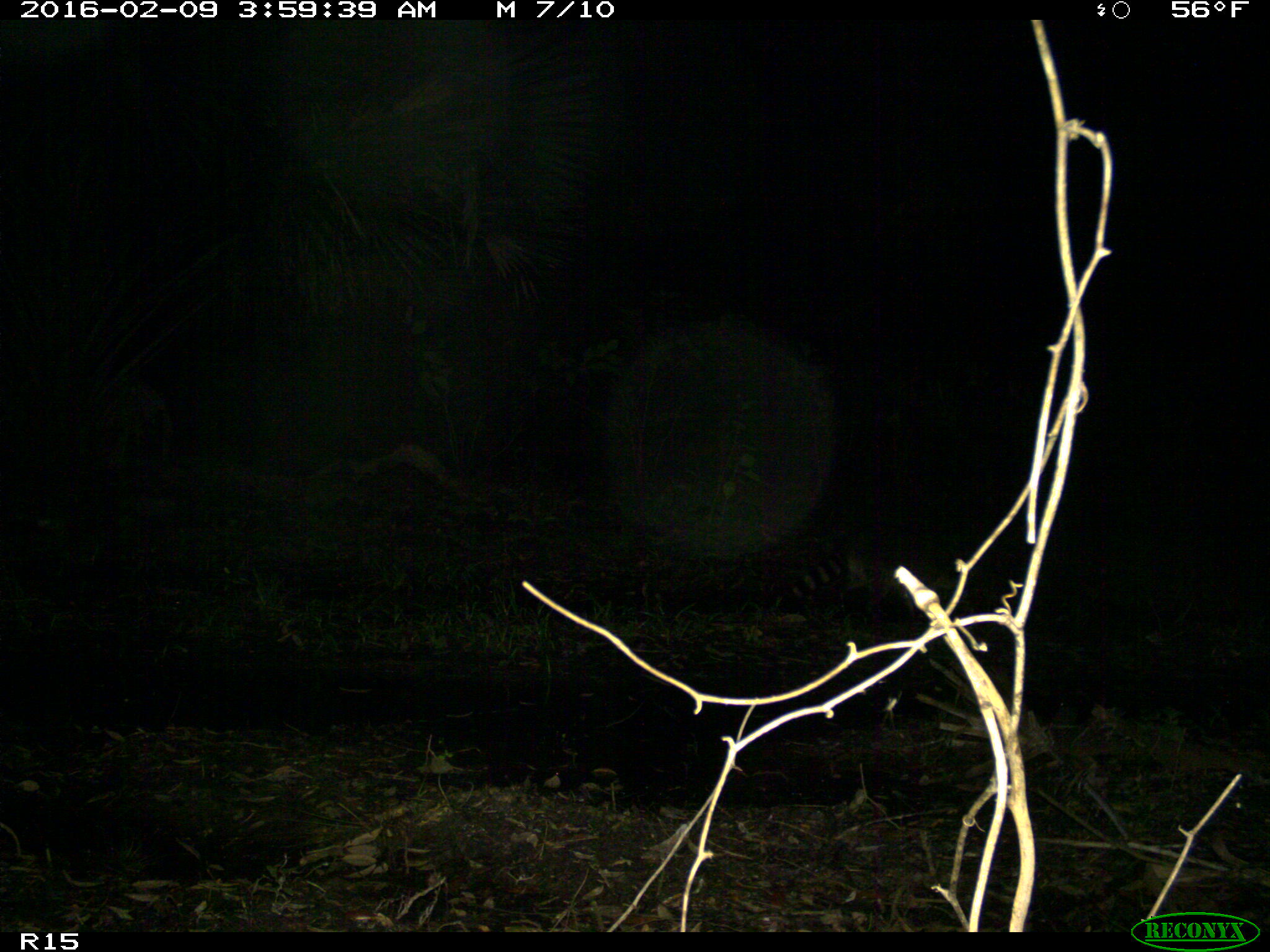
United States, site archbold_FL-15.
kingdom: Animalia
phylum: Chordata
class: Mammalia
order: Carnivora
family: Procyonidae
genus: Procyon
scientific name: Procyon lotor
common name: common raccoon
Procyon lotor (common raccoon).